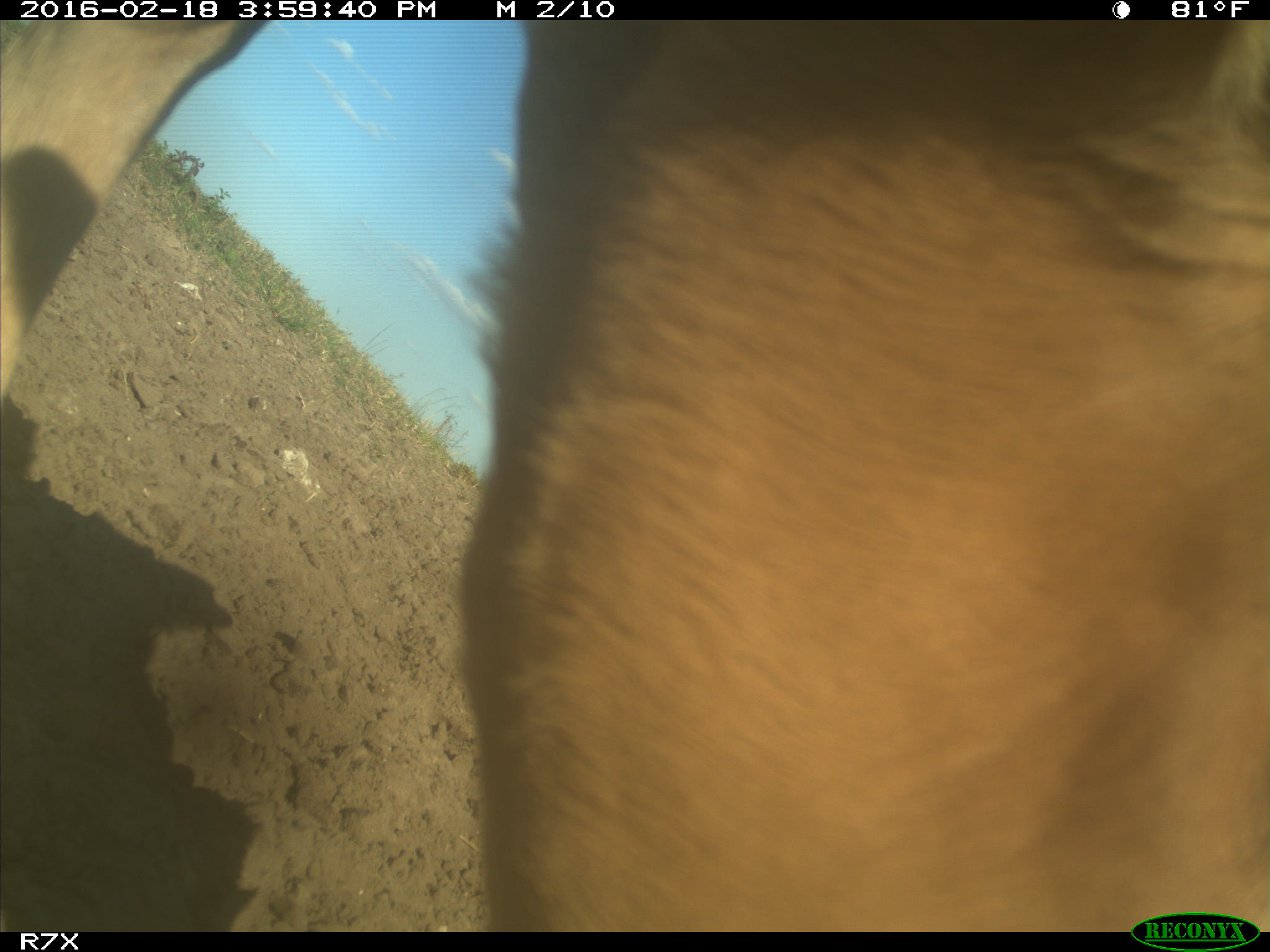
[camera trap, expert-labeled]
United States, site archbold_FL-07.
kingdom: Animalia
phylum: Chordata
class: Mammalia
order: Artiodactyla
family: Bovidae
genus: Bos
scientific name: Bos taurus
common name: domestic cow